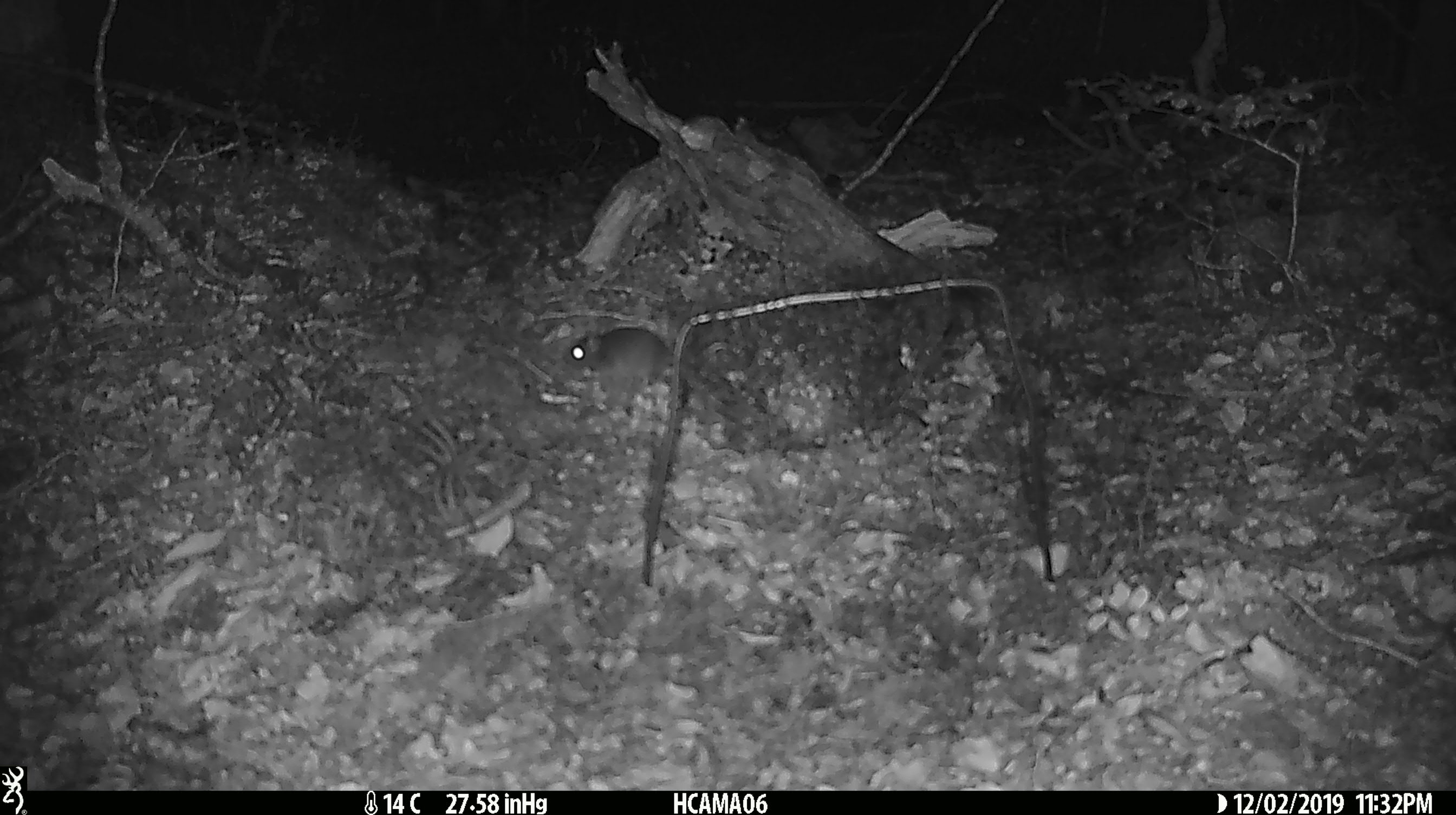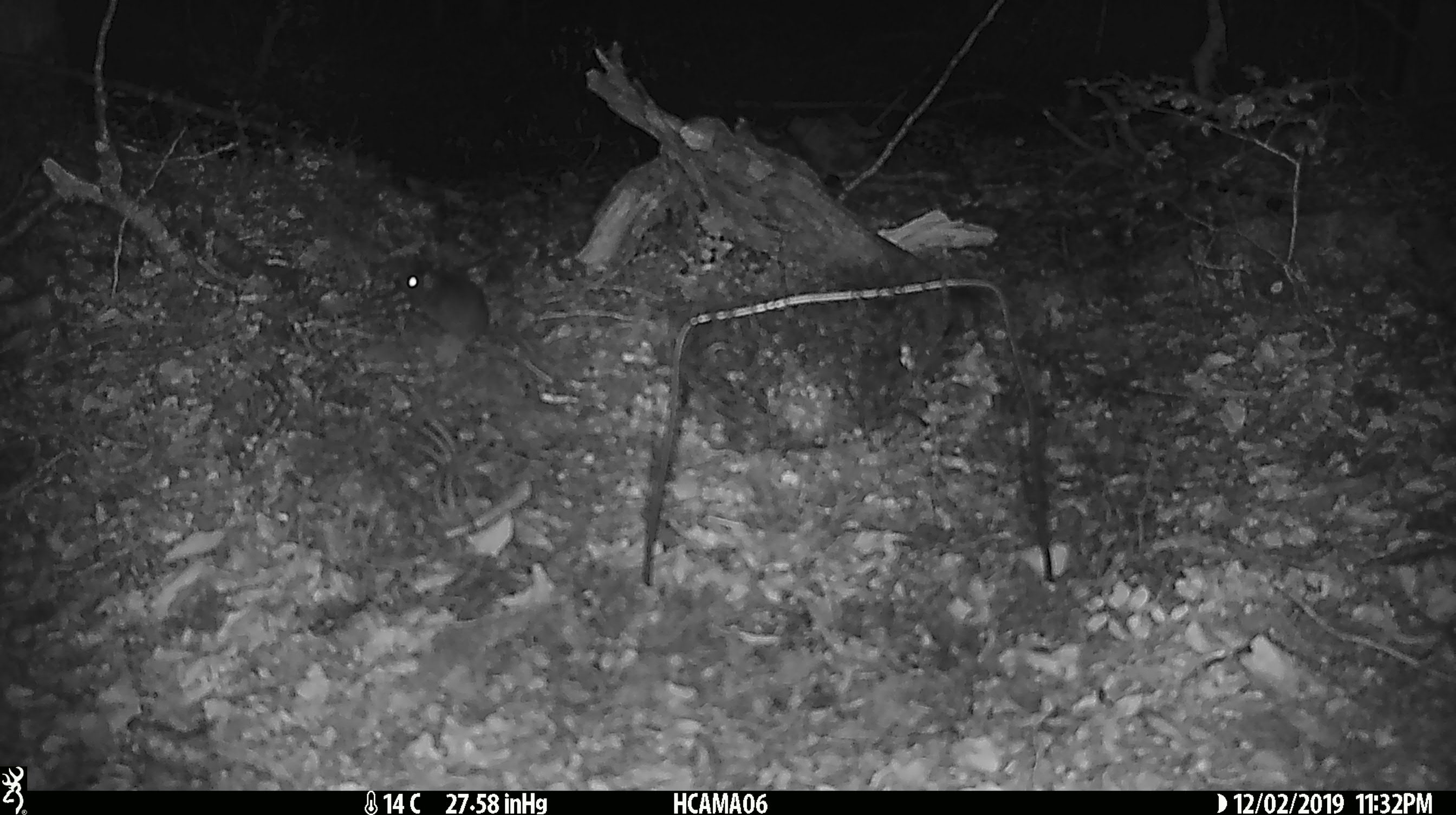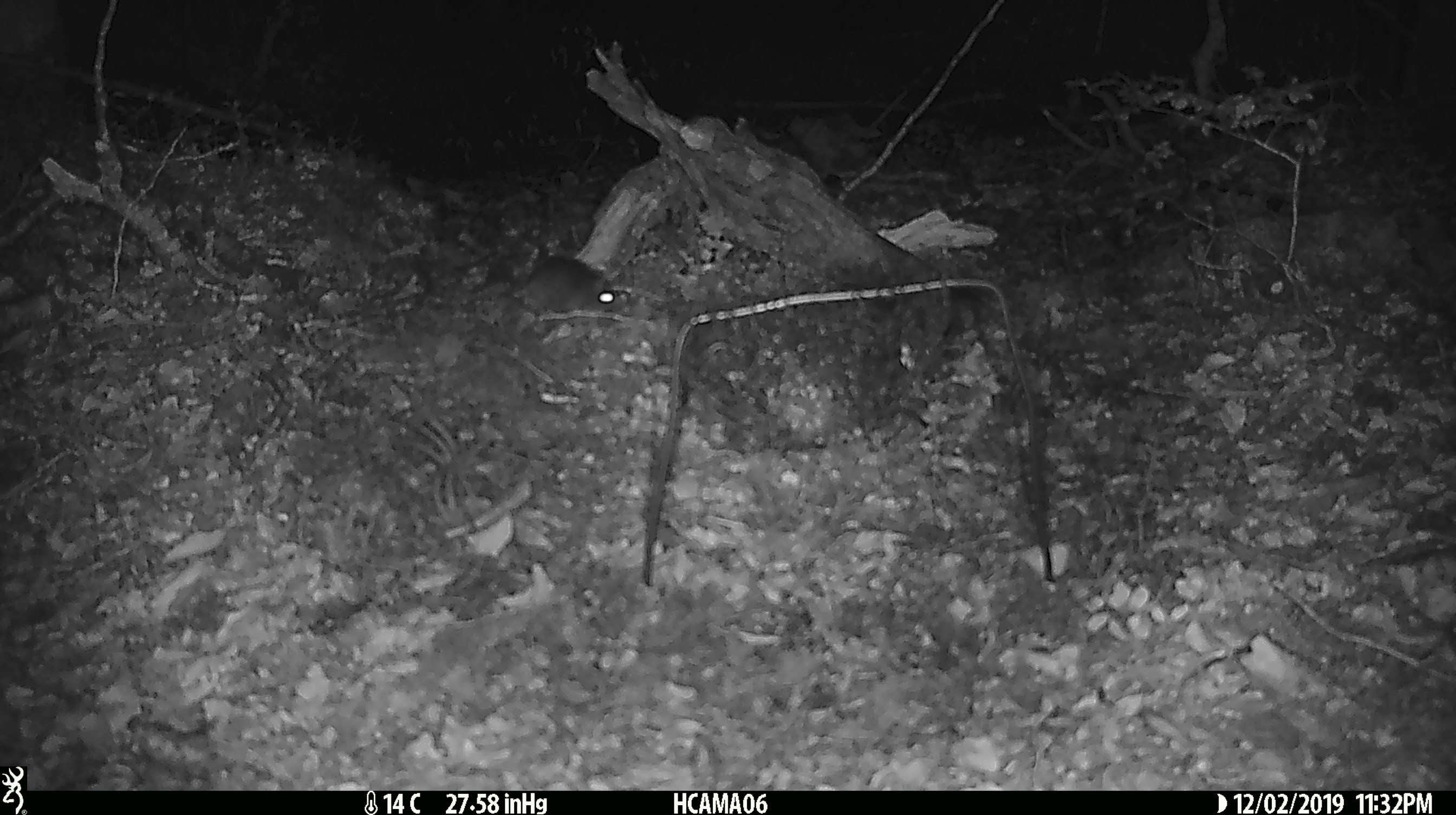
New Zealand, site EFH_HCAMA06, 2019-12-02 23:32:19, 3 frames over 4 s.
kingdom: Animalia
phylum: Chordata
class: Mammalia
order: Rodentia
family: Muridae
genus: Mus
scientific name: Mus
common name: mouse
Mouse (Mus).